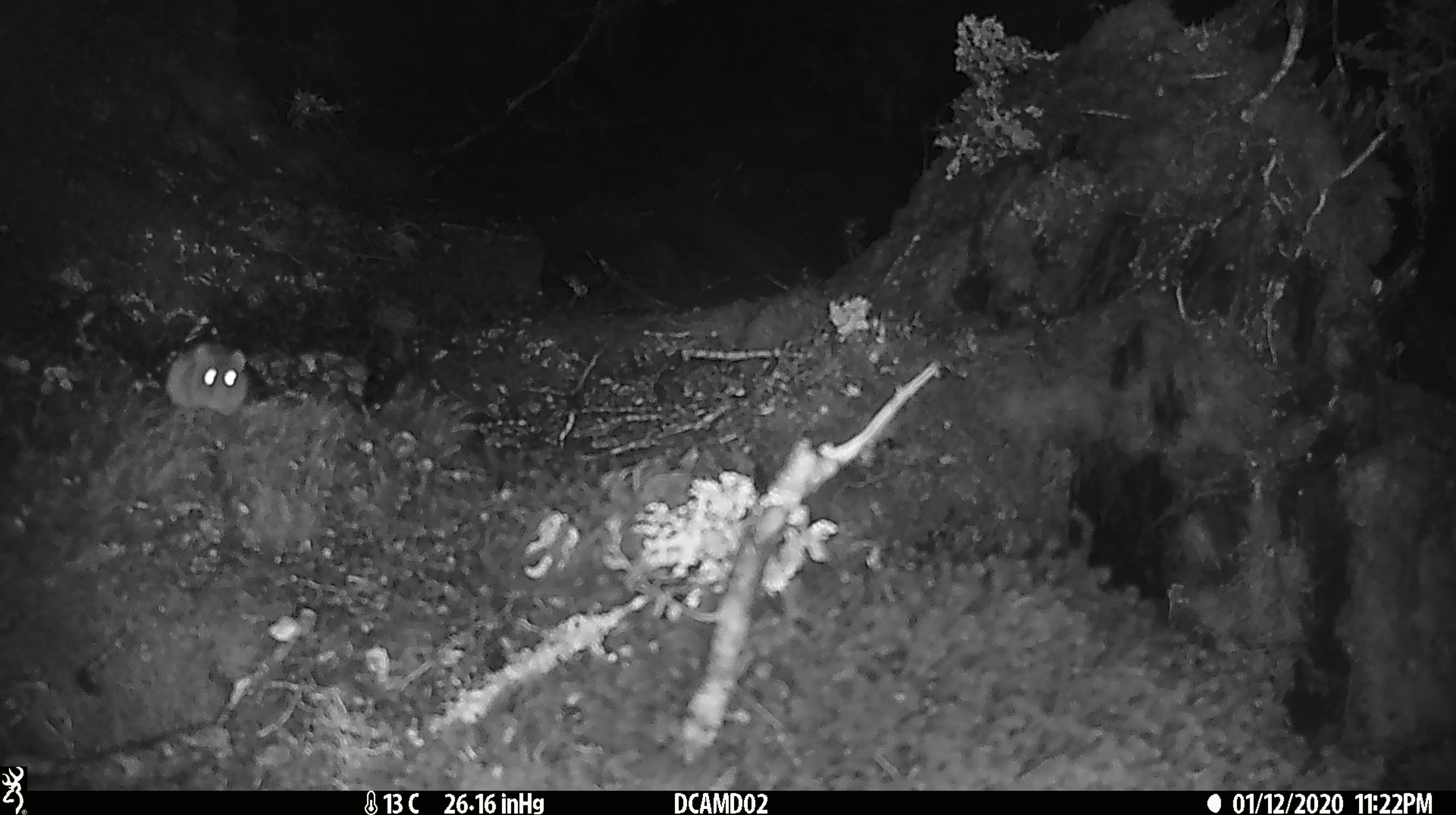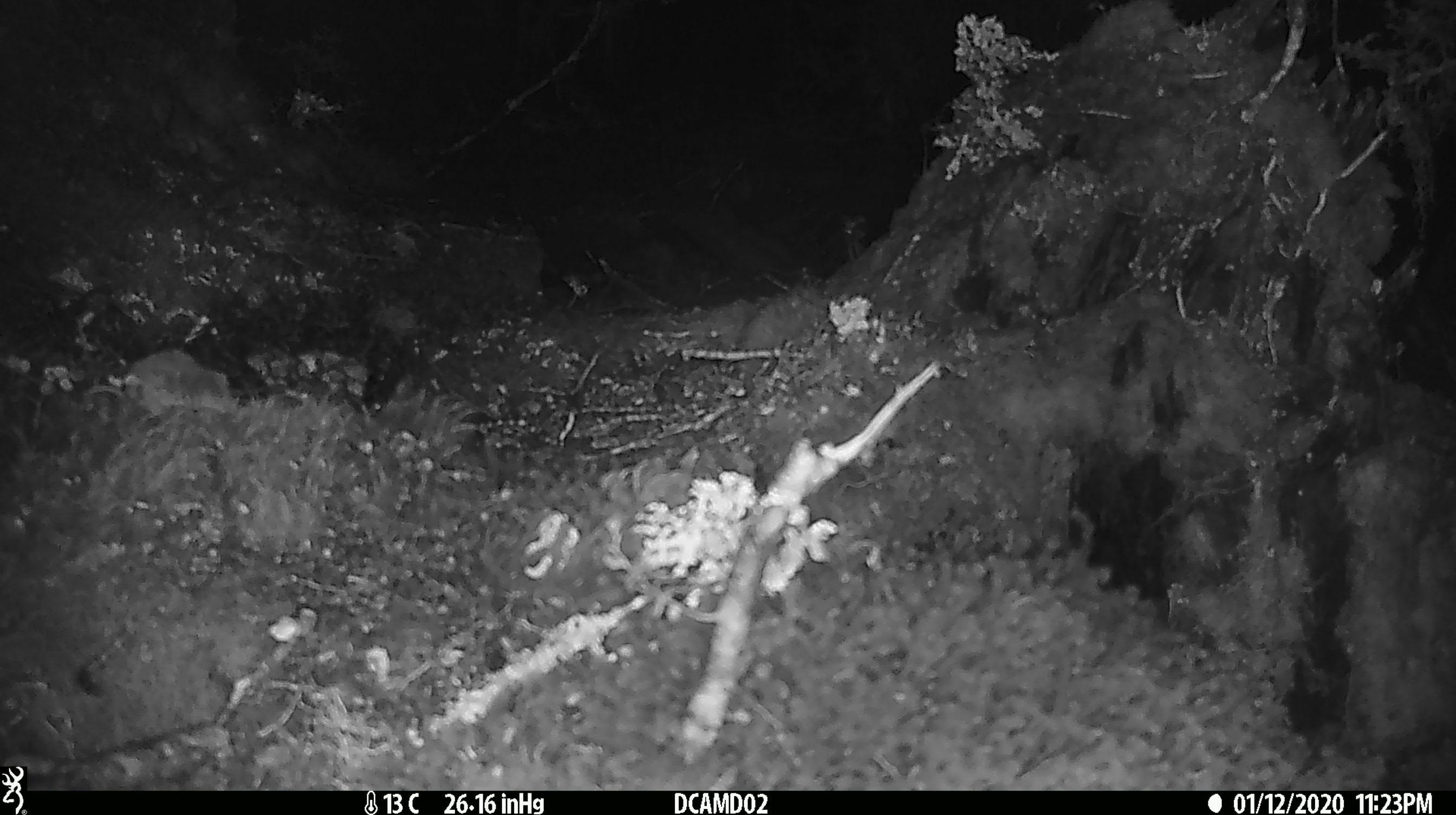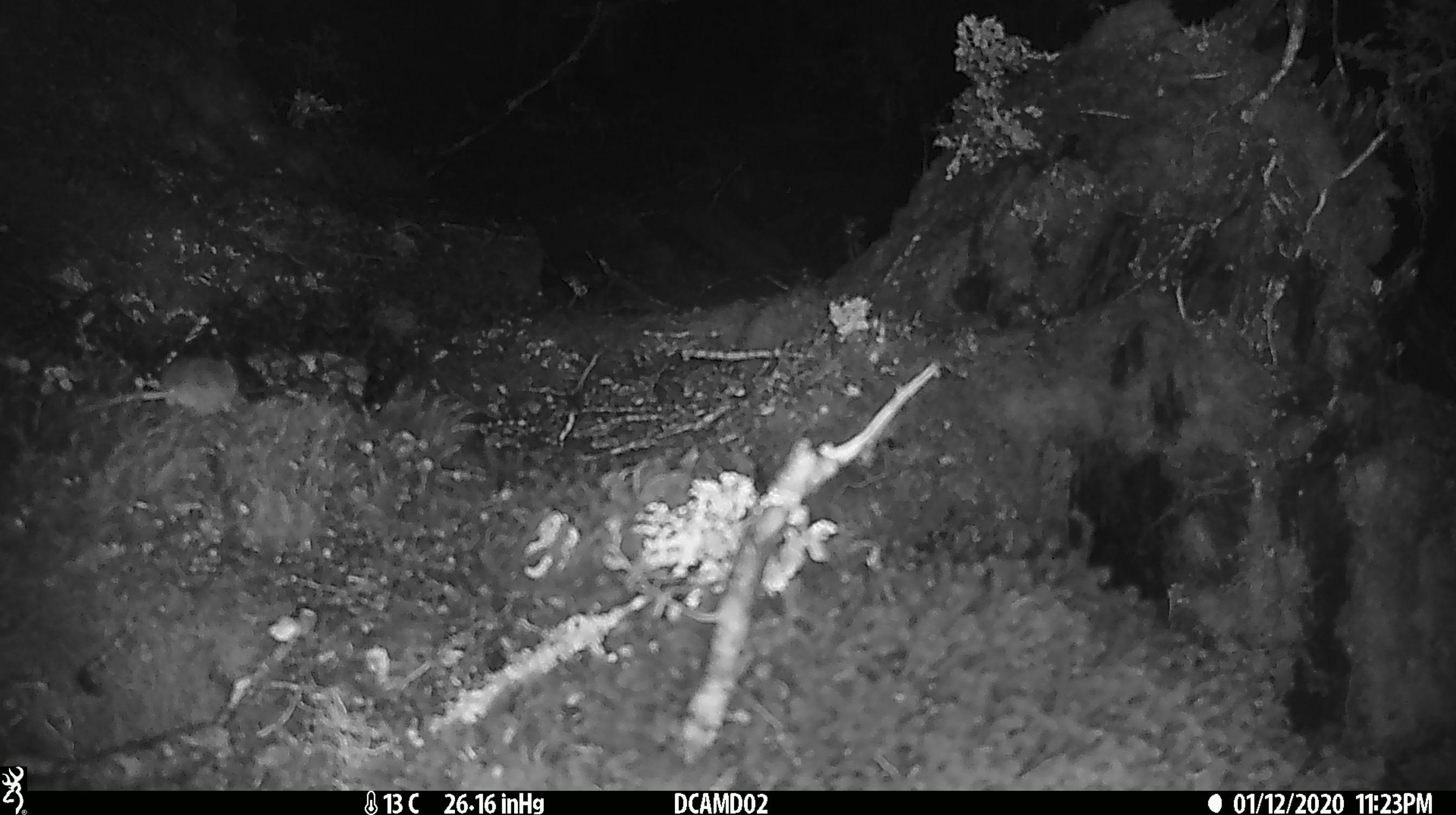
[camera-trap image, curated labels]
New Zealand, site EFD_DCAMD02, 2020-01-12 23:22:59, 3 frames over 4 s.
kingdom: Animalia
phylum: Chordata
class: Mammalia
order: Rodentia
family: Muridae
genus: Mus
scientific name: Mus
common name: mouse